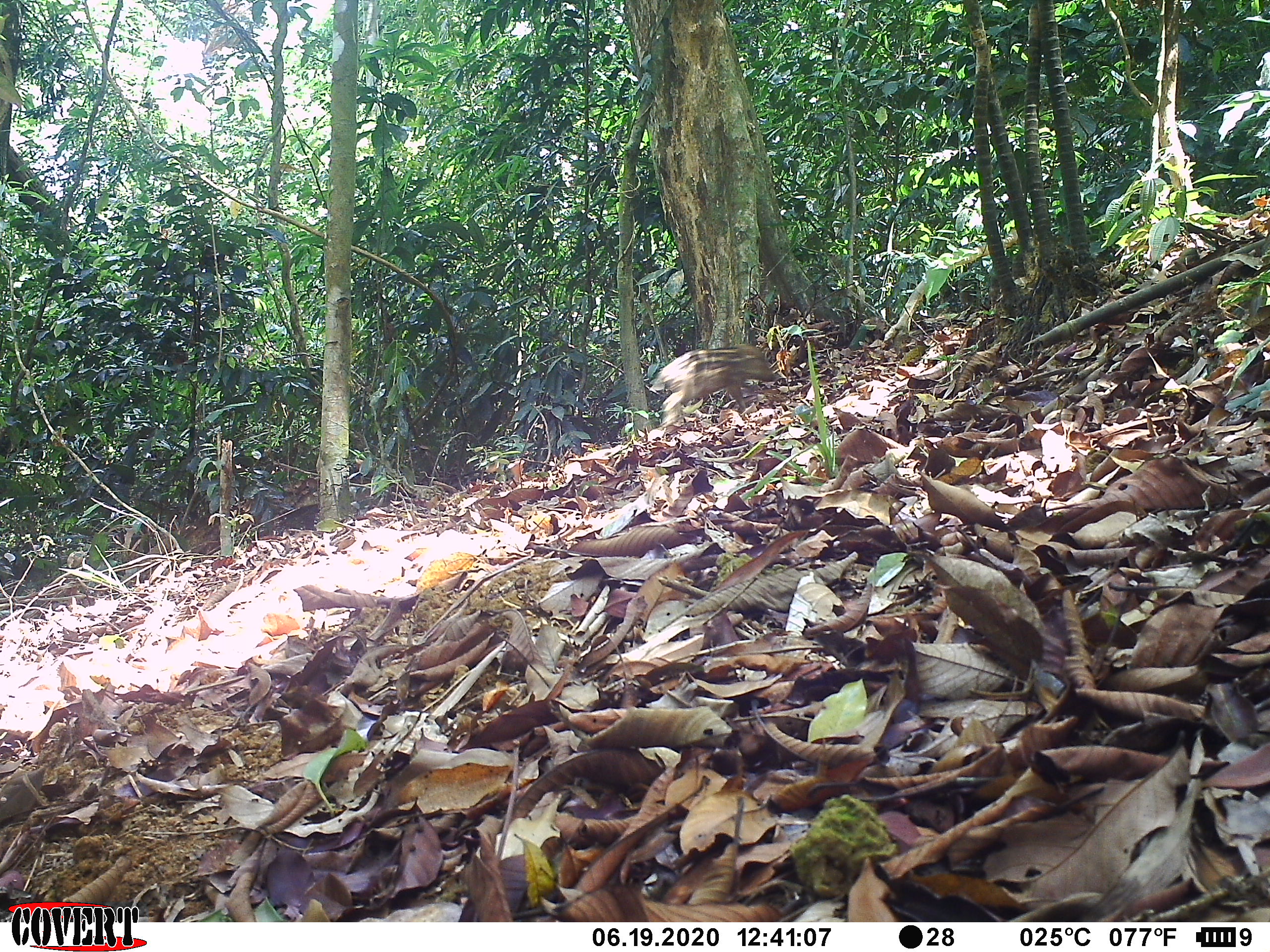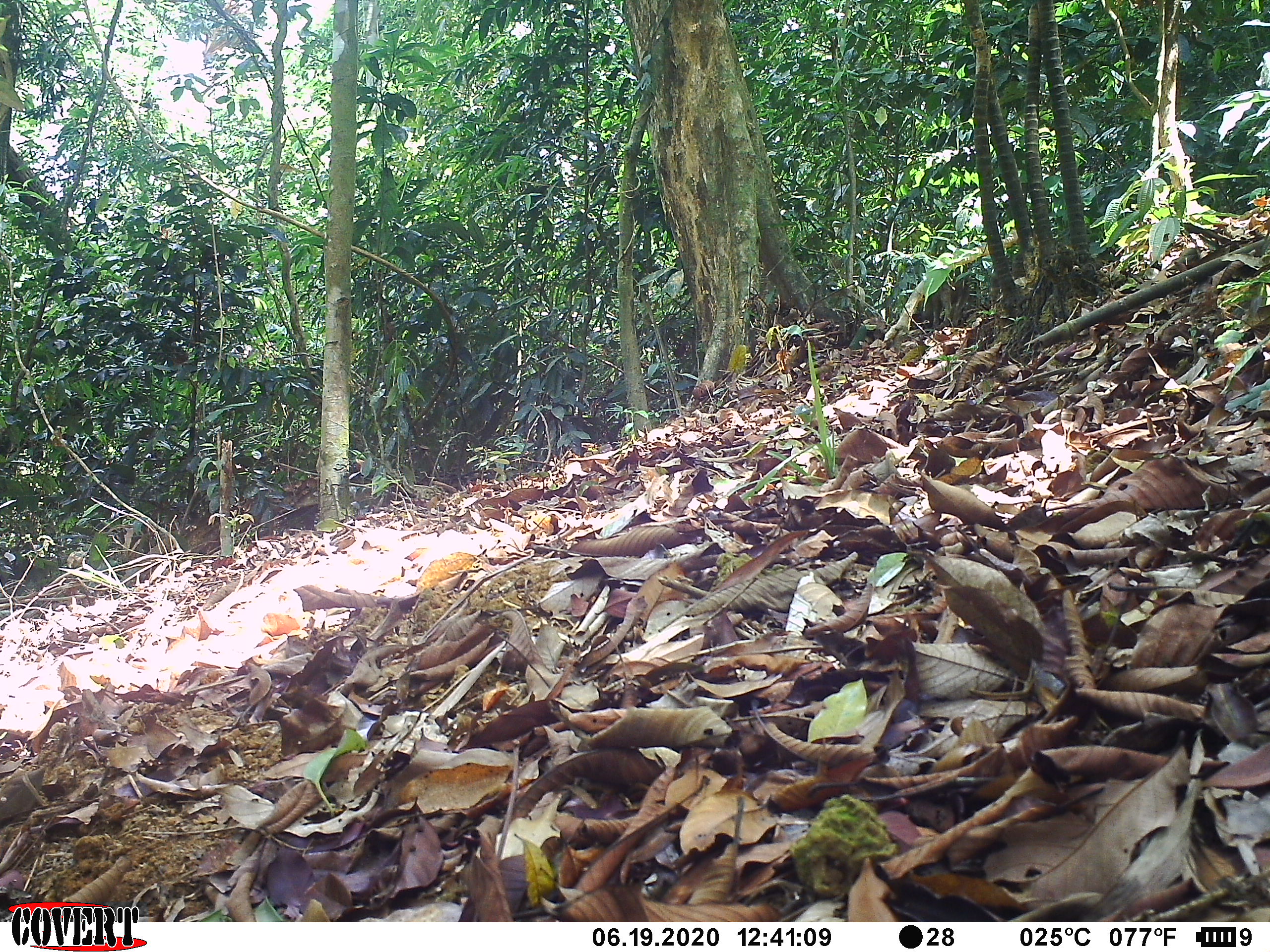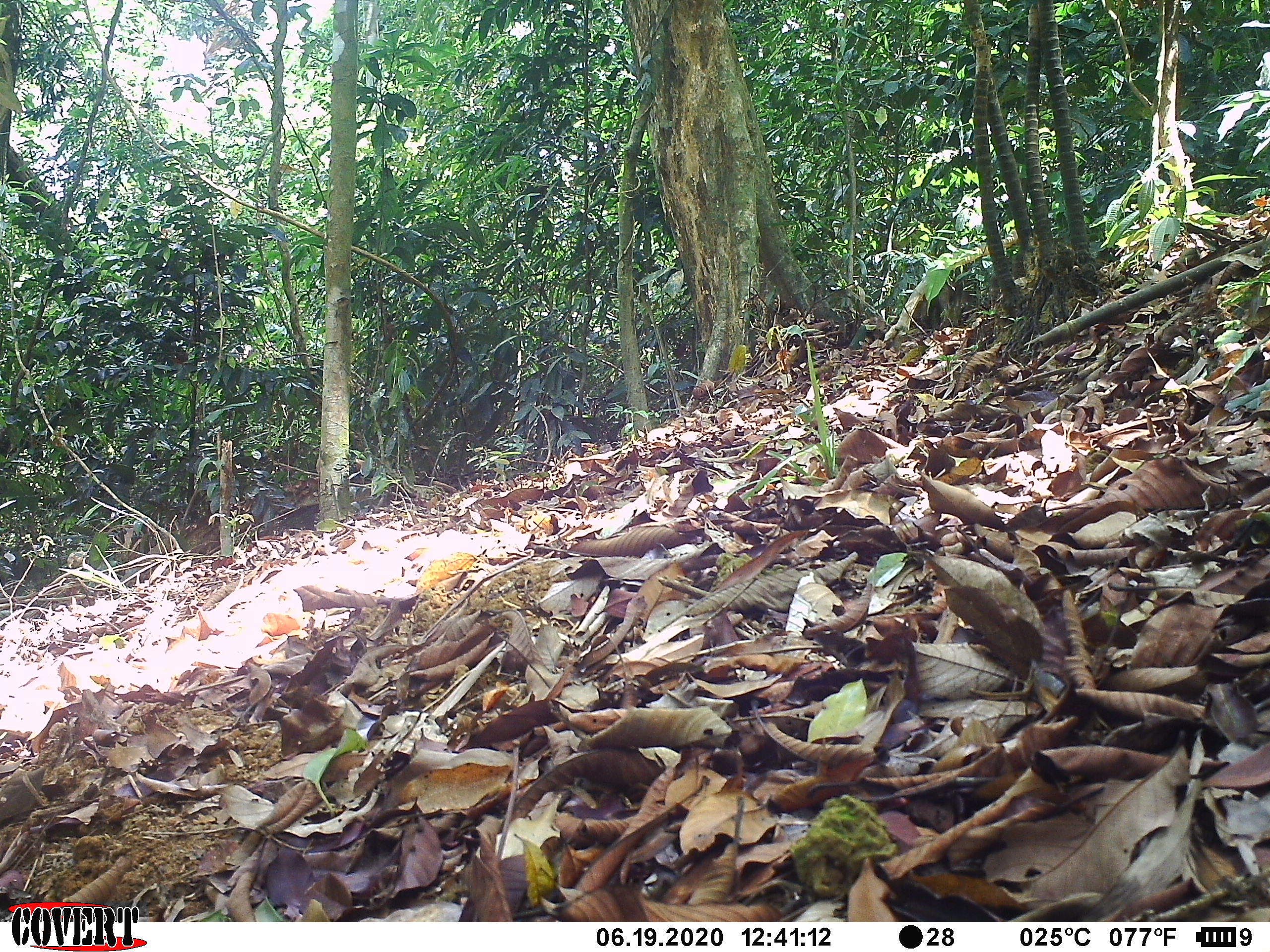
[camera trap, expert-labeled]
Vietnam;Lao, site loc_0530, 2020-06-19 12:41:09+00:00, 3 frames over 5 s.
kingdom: Animalia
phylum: Chordata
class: Mammalia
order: Artiodactyla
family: Suidae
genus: Sus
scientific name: Sus scrofa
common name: eurasian wild pig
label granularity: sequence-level